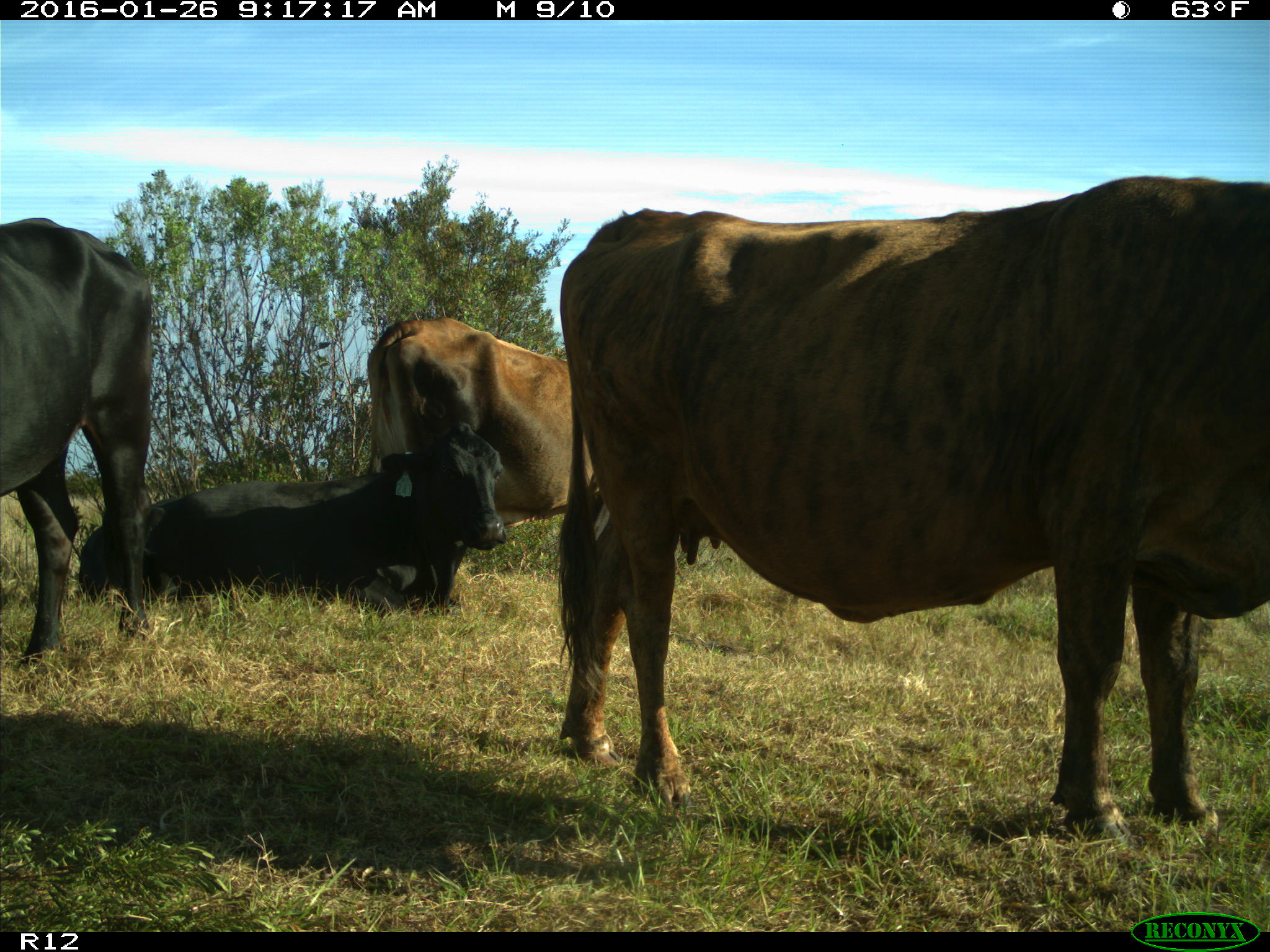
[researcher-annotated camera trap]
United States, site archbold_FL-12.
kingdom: Animalia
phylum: Chordata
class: Mammalia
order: Artiodactyla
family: Bovidae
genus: Bos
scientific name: Bos taurus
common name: domestic cow